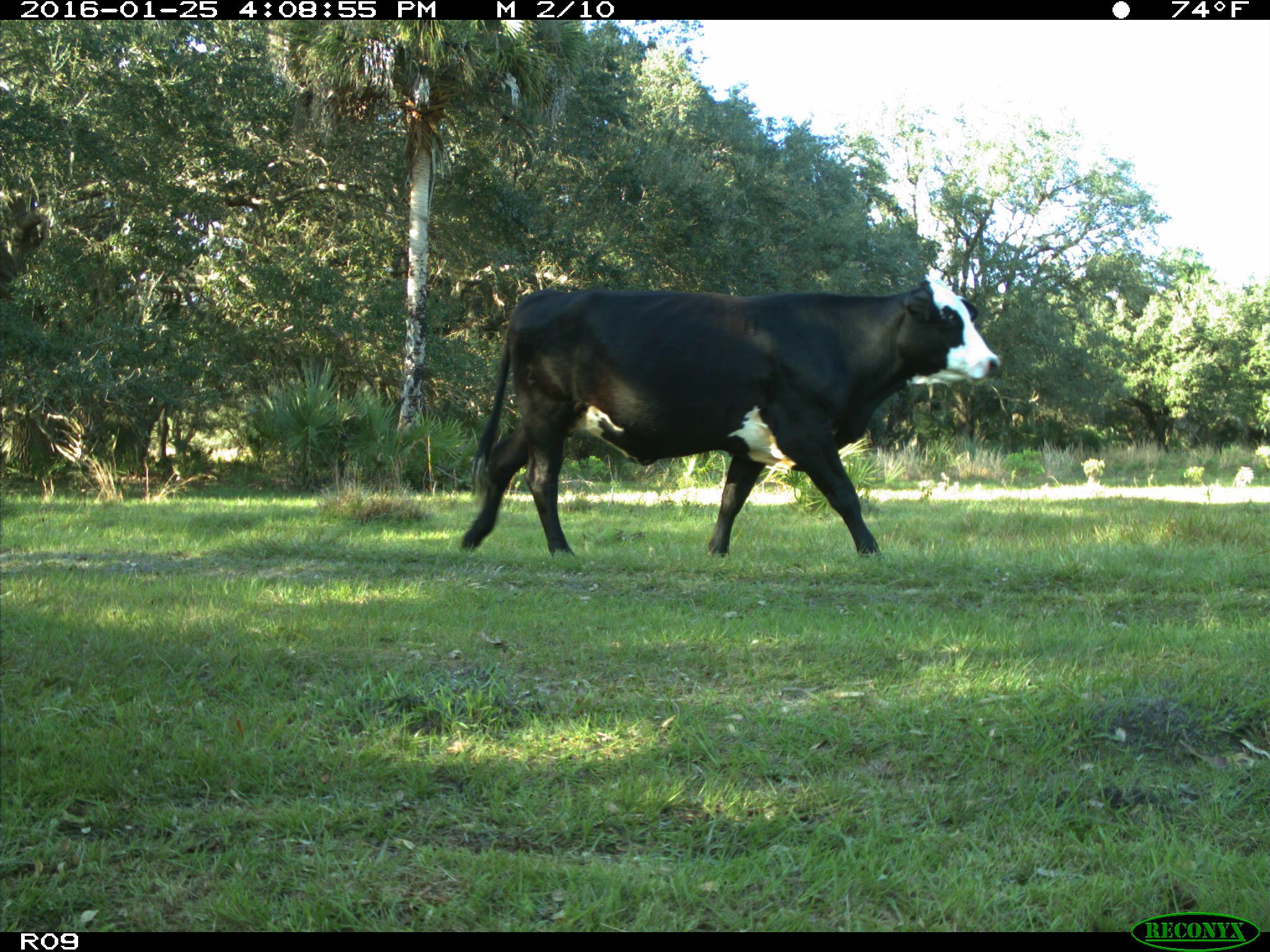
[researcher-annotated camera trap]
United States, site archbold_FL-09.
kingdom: Animalia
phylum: Chordata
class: Mammalia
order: Artiodactyla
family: Bovidae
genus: Bos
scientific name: Bos taurus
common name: domestic cow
Bos taurus (domestic cow).